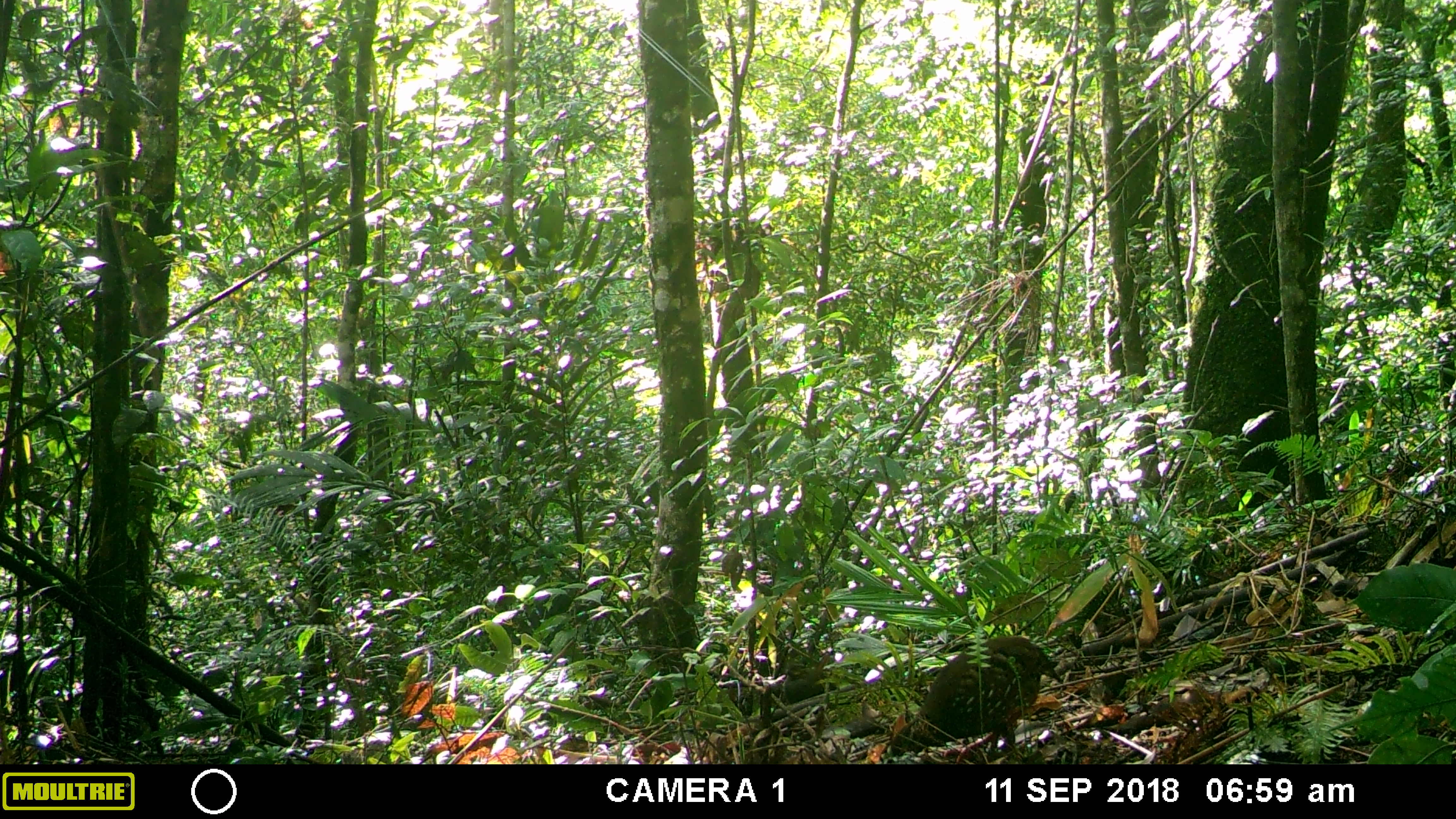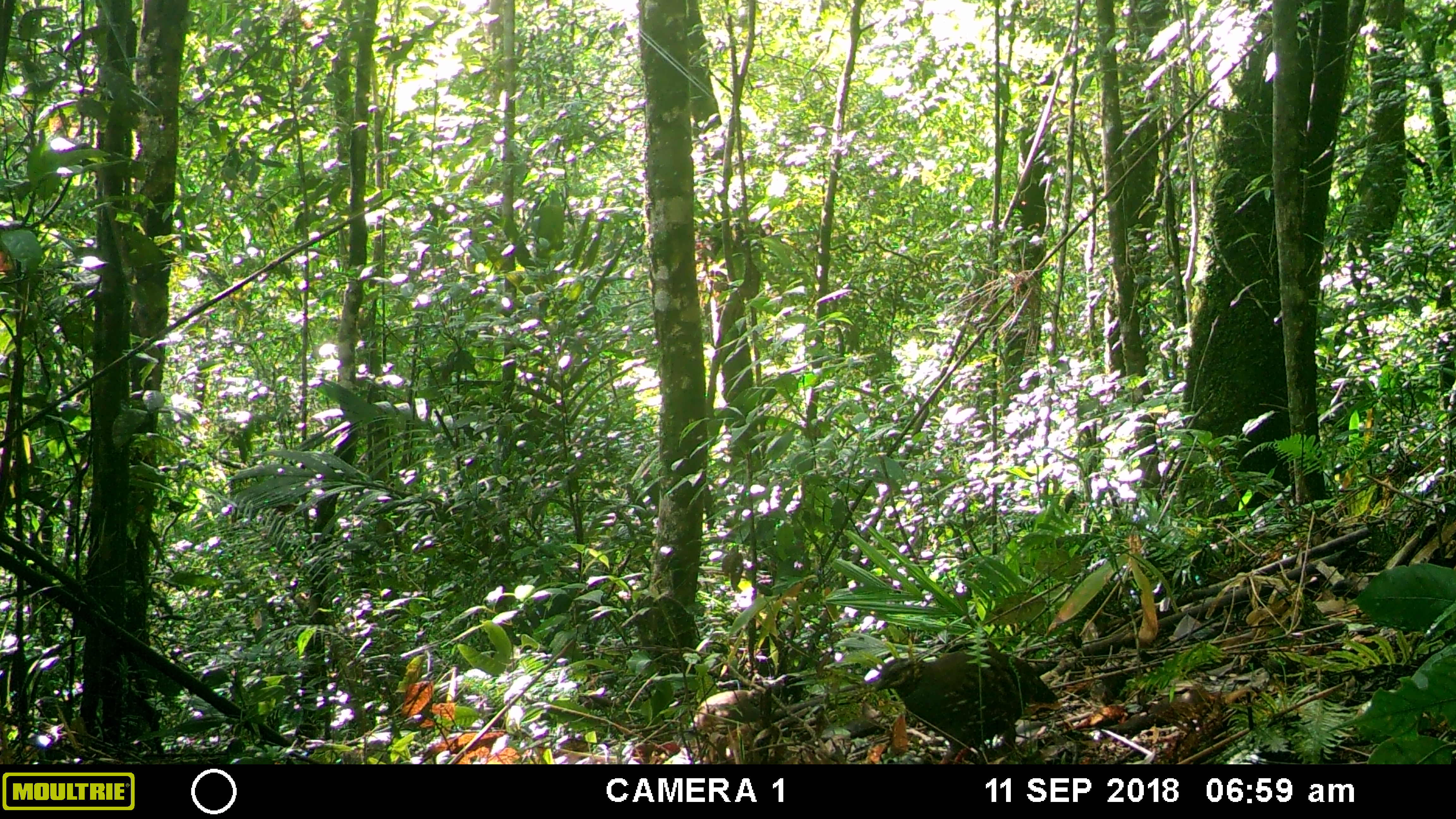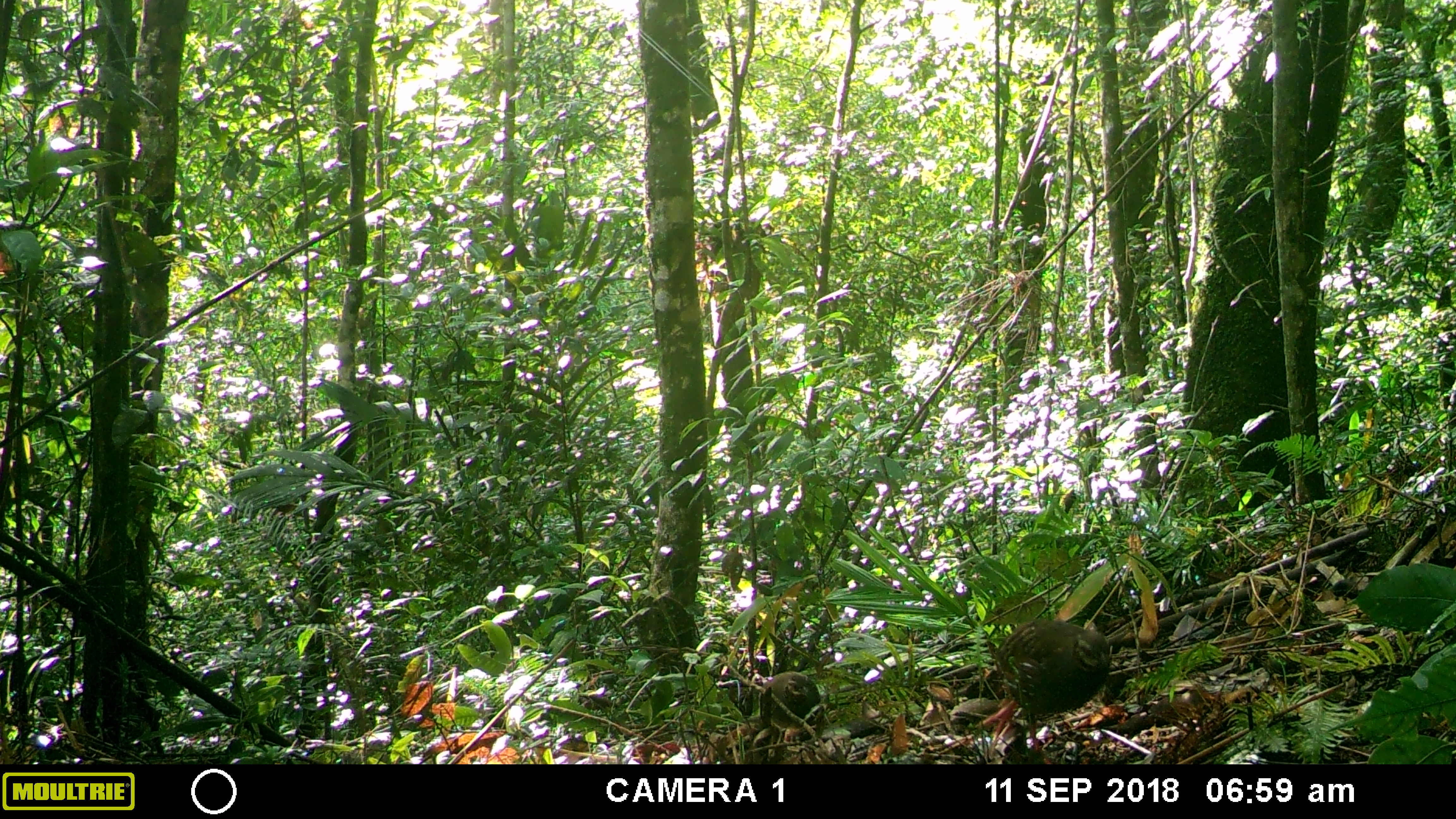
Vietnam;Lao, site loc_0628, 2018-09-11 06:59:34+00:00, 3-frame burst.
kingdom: Animalia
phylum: Chordata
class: Aves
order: Galliformes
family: Phasianidae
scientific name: Phasianidae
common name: partridge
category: unidentified partridge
Unidentified partridge (partridge) (Phasianidae). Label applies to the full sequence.